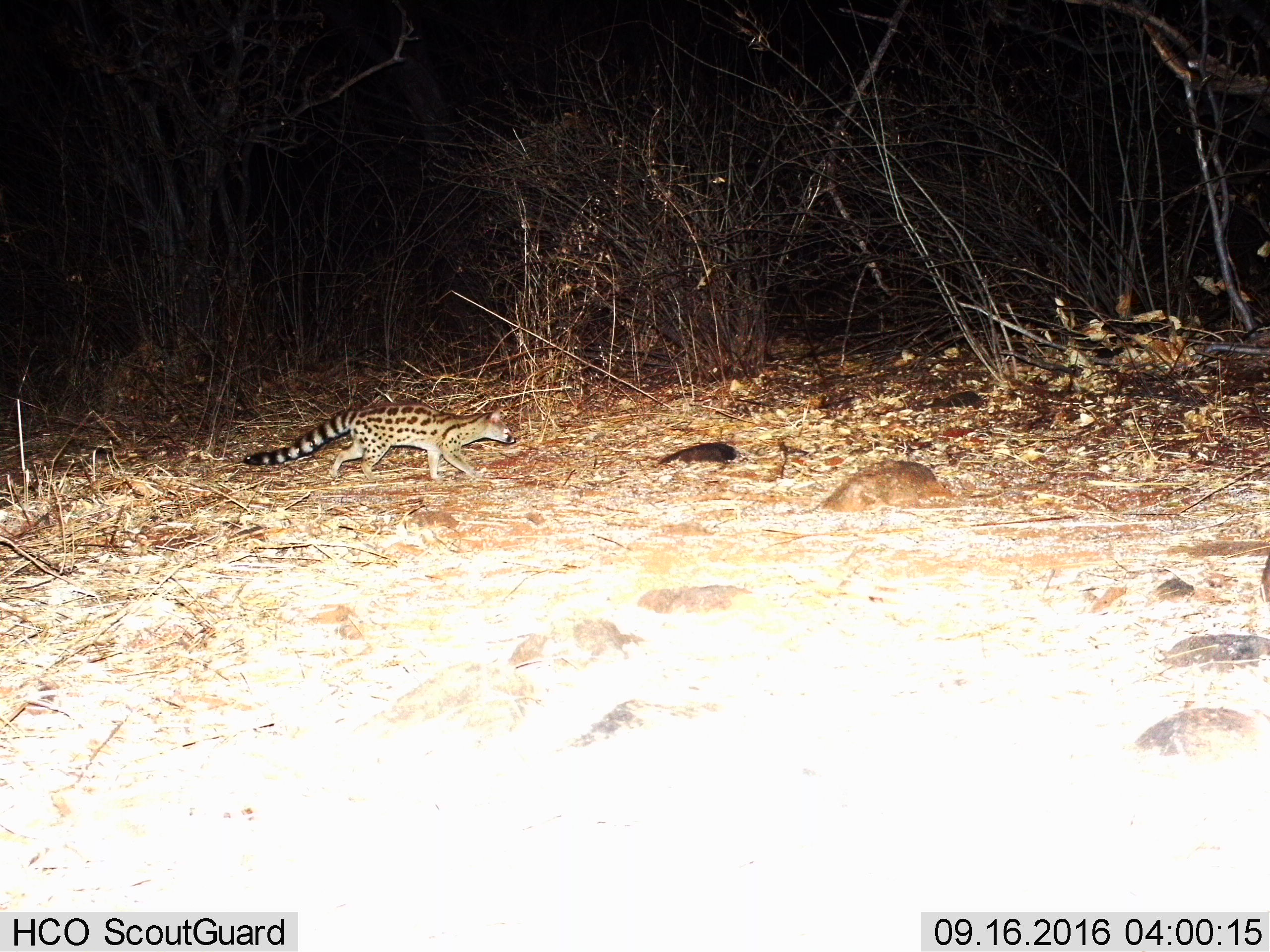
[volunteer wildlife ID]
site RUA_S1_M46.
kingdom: Animalia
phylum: Chordata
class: Mammalia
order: Carnivora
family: Viverridae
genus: Genetta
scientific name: Genetta genetta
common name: small-spotted genet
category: genetcommonsmallspotted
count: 1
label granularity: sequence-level